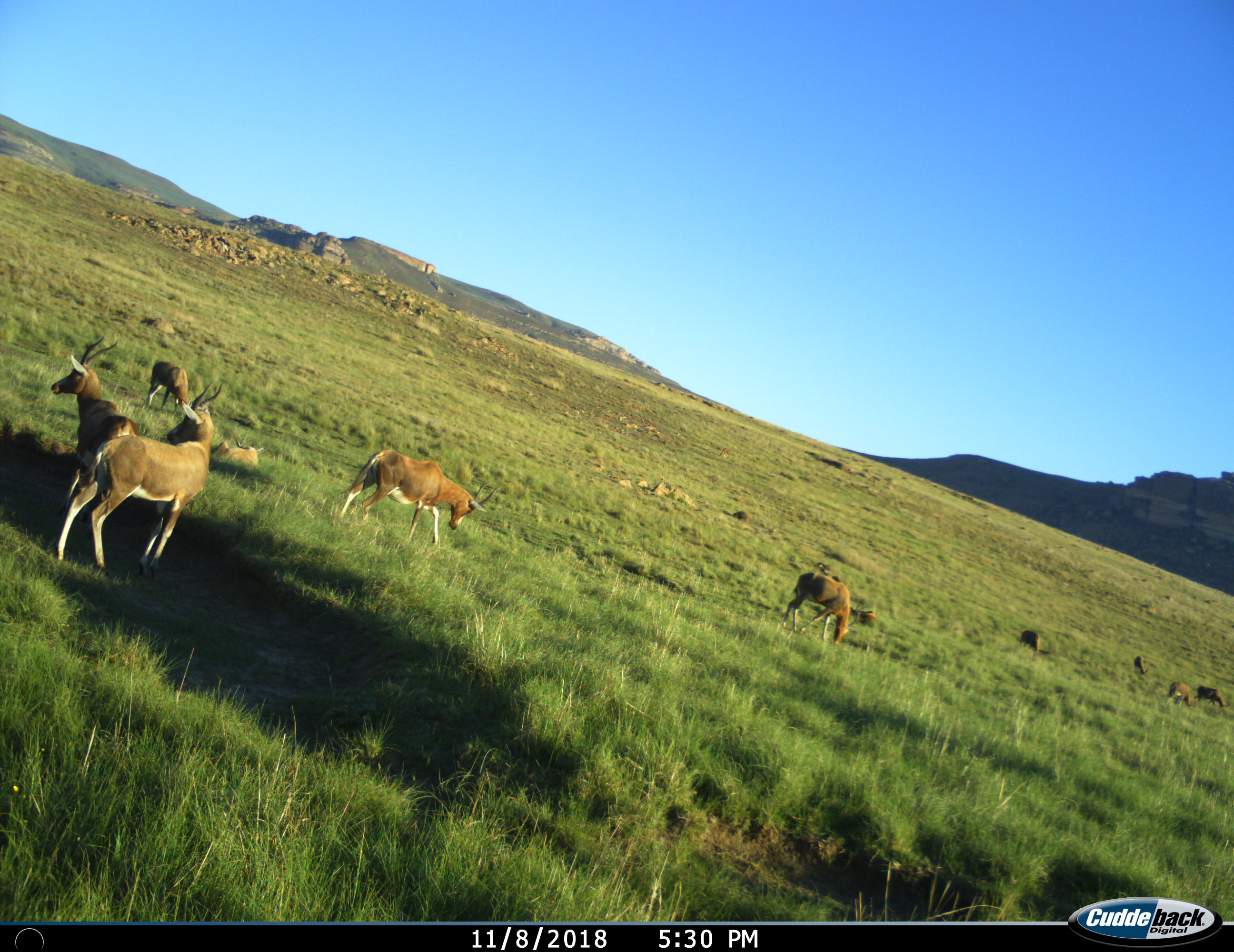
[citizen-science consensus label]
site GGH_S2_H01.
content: unidentified animal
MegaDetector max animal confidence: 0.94